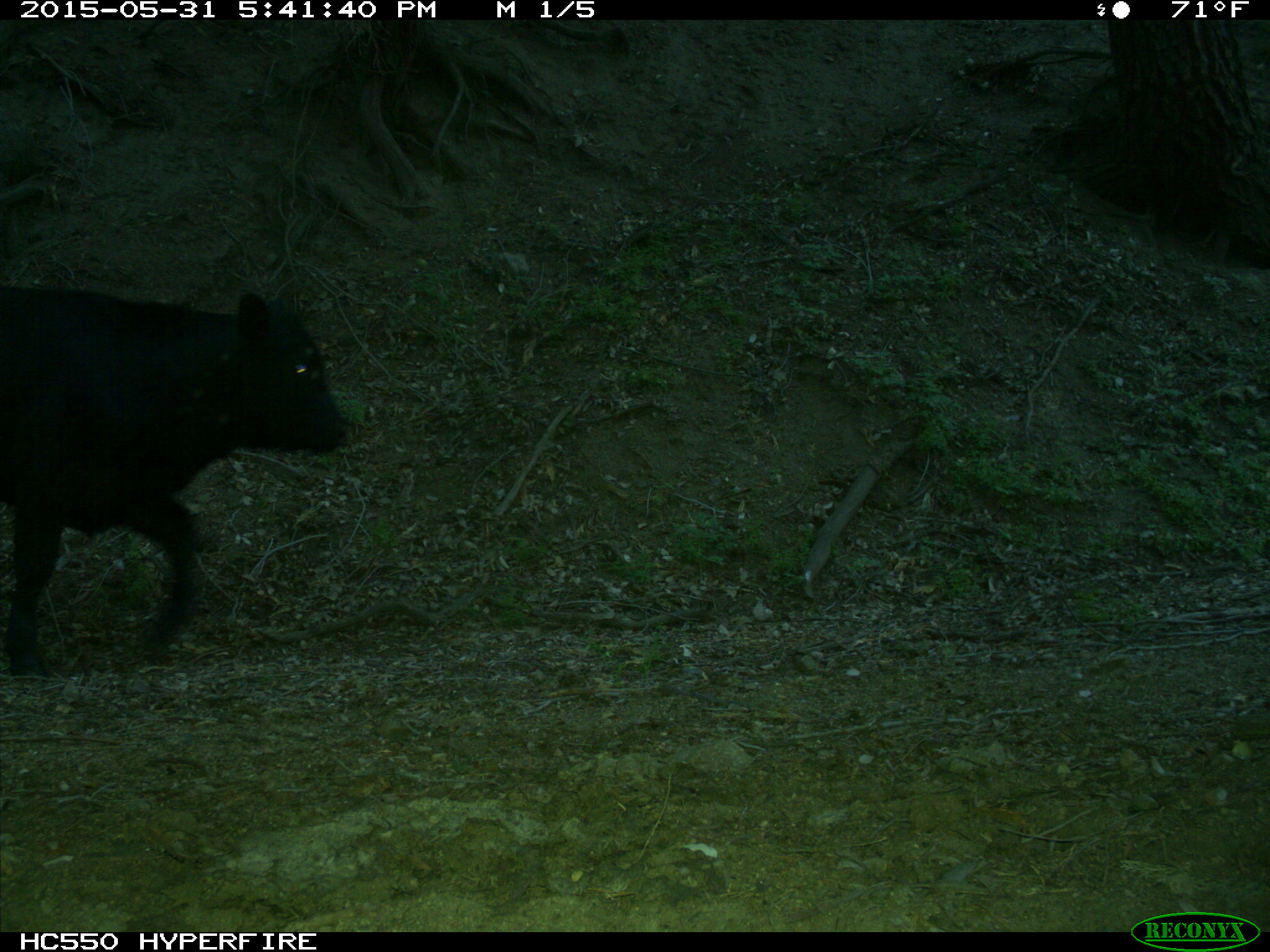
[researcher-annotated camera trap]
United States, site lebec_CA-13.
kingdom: Animalia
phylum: Chordata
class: Mammalia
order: Artiodactyla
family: Bovidae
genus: Bos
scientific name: Bos taurus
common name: domestic cow